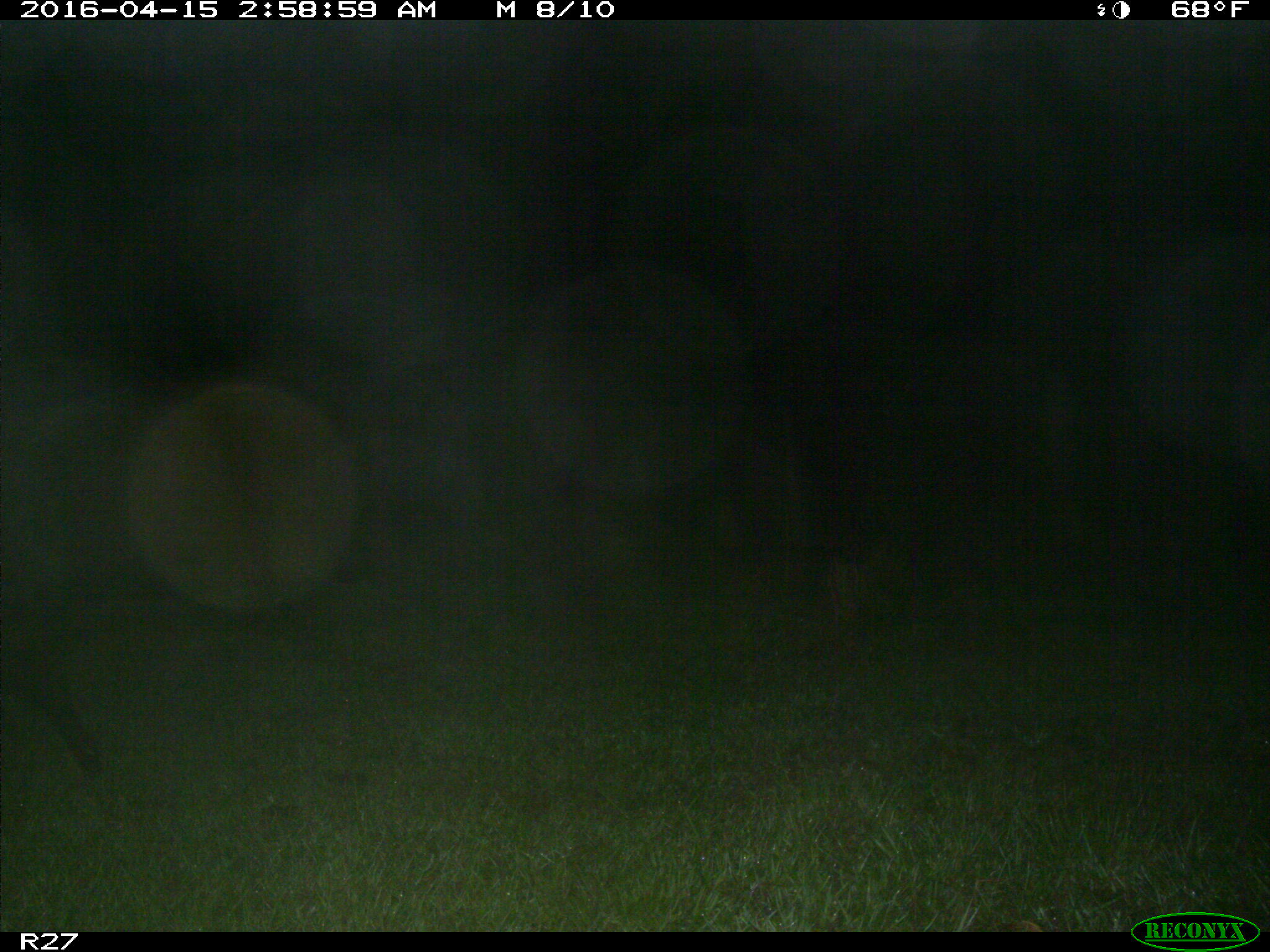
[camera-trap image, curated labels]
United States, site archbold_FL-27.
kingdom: Animalia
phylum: Chordata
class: Mammalia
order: Artiodactyla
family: Suidae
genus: Sus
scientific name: Sus scrofa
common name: wild boar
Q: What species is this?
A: Sus scrofa (wild boar).